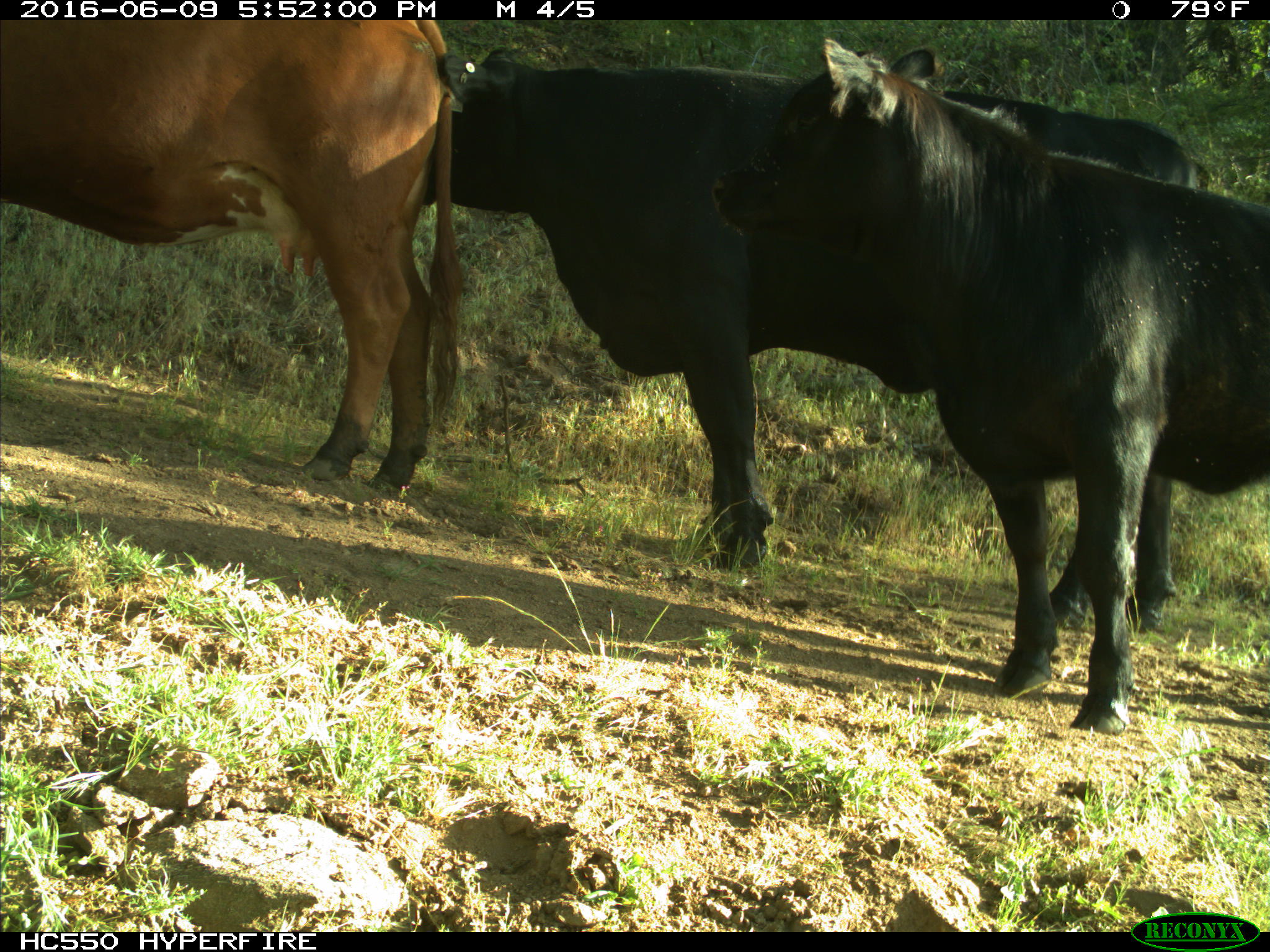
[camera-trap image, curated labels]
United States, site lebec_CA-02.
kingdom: Animalia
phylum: Chordata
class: Mammalia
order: Artiodactyla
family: Bovidae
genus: Bos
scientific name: Bos taurus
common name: domestic cow